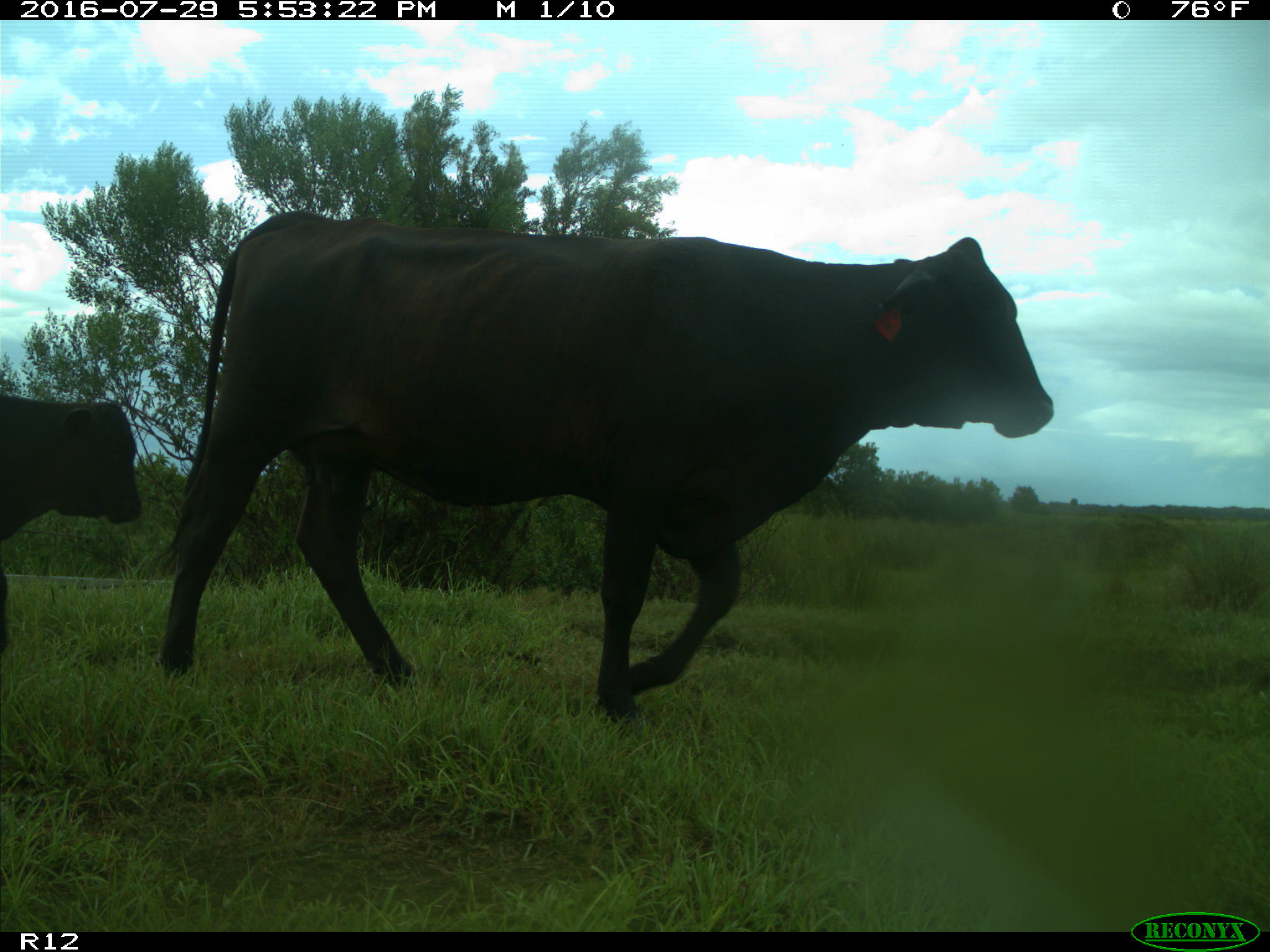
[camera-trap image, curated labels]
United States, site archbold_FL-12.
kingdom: Animalia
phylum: Chordata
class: Mammalia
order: Artiodactyla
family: Bovidae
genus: Bos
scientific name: Bos taurus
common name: domestic cow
Bos taurus (domestic cow).